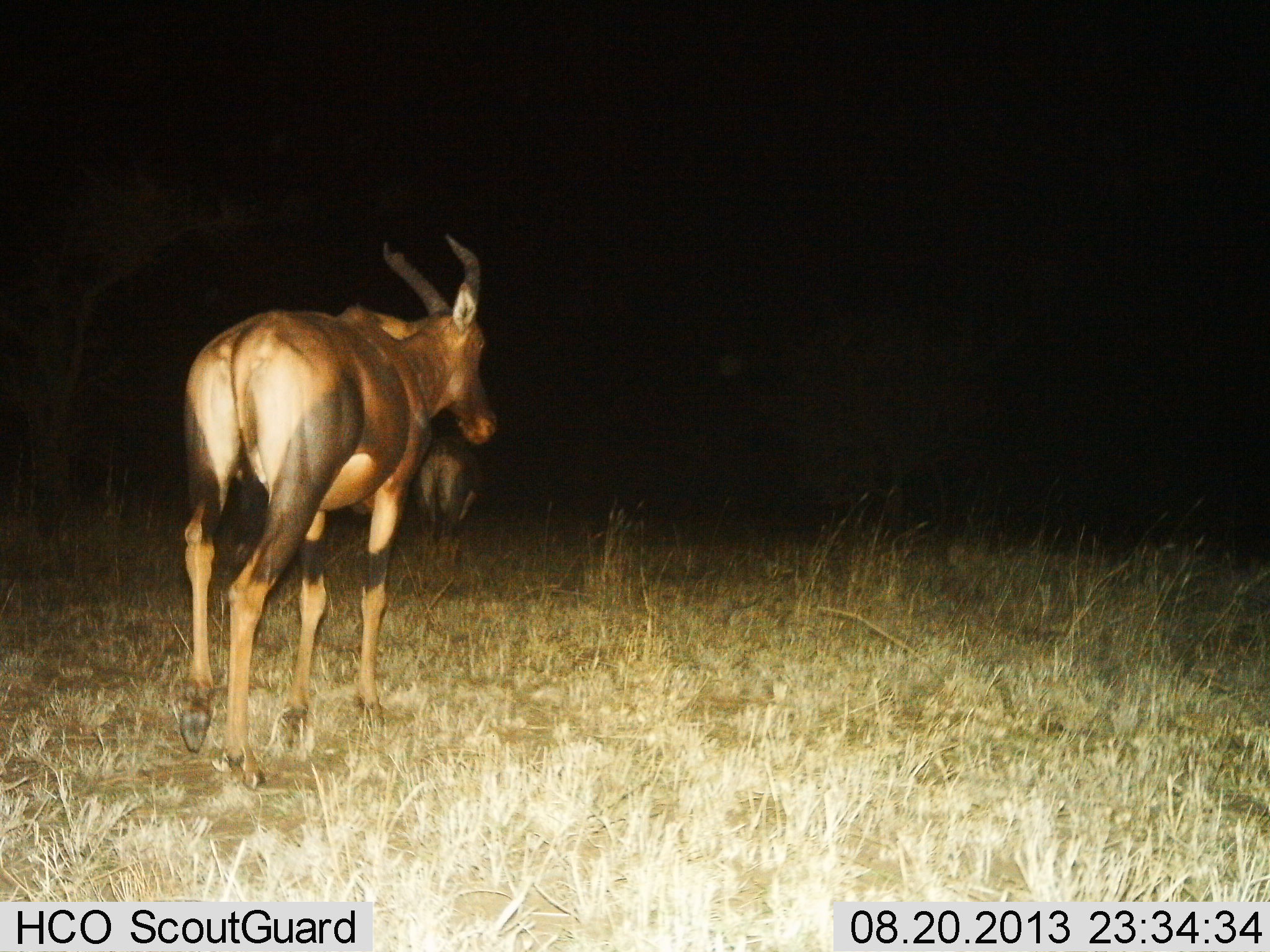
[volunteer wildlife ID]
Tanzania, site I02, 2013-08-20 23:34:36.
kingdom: Animalia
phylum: Chordata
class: Mammalia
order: Artiodactyla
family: Bovidae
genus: Damaliscus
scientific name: Damaliscus lunatus jimela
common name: topi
Topi (Damaliscus lunatus jimela), count 2. Behavior (volunteer vote fractions): standing 34%, resting 0%, moving 76%, interacting 0%. Young present (vote fraction): 0%. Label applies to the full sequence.